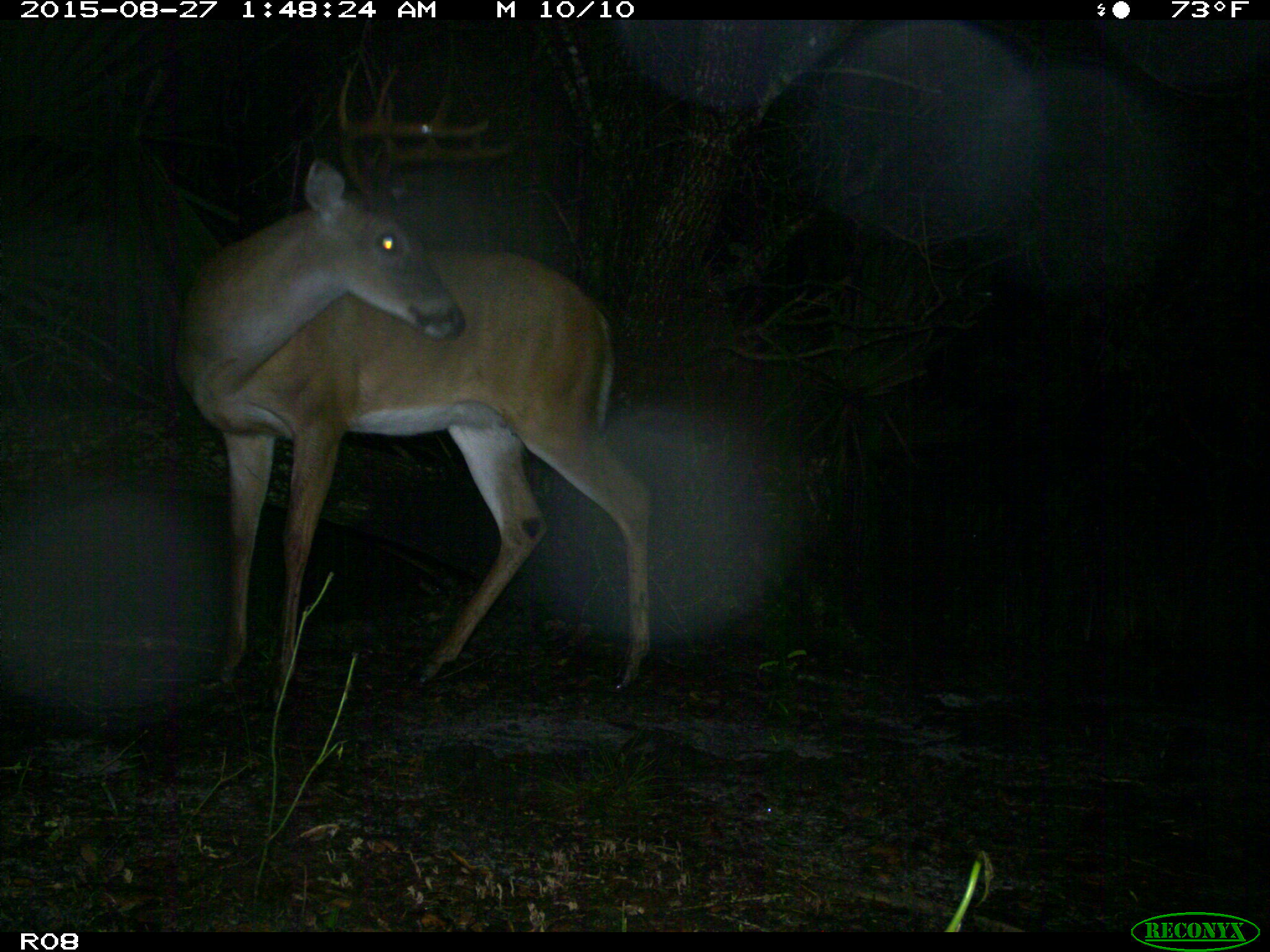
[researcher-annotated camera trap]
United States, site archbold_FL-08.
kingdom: Animalia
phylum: Chordata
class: Mammalia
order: Artiodactyla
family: Cervidae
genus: Odocoileus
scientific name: Odocoileus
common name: deer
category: unidentified deer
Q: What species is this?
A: Unidentified deer (deer) (Odocoileus).